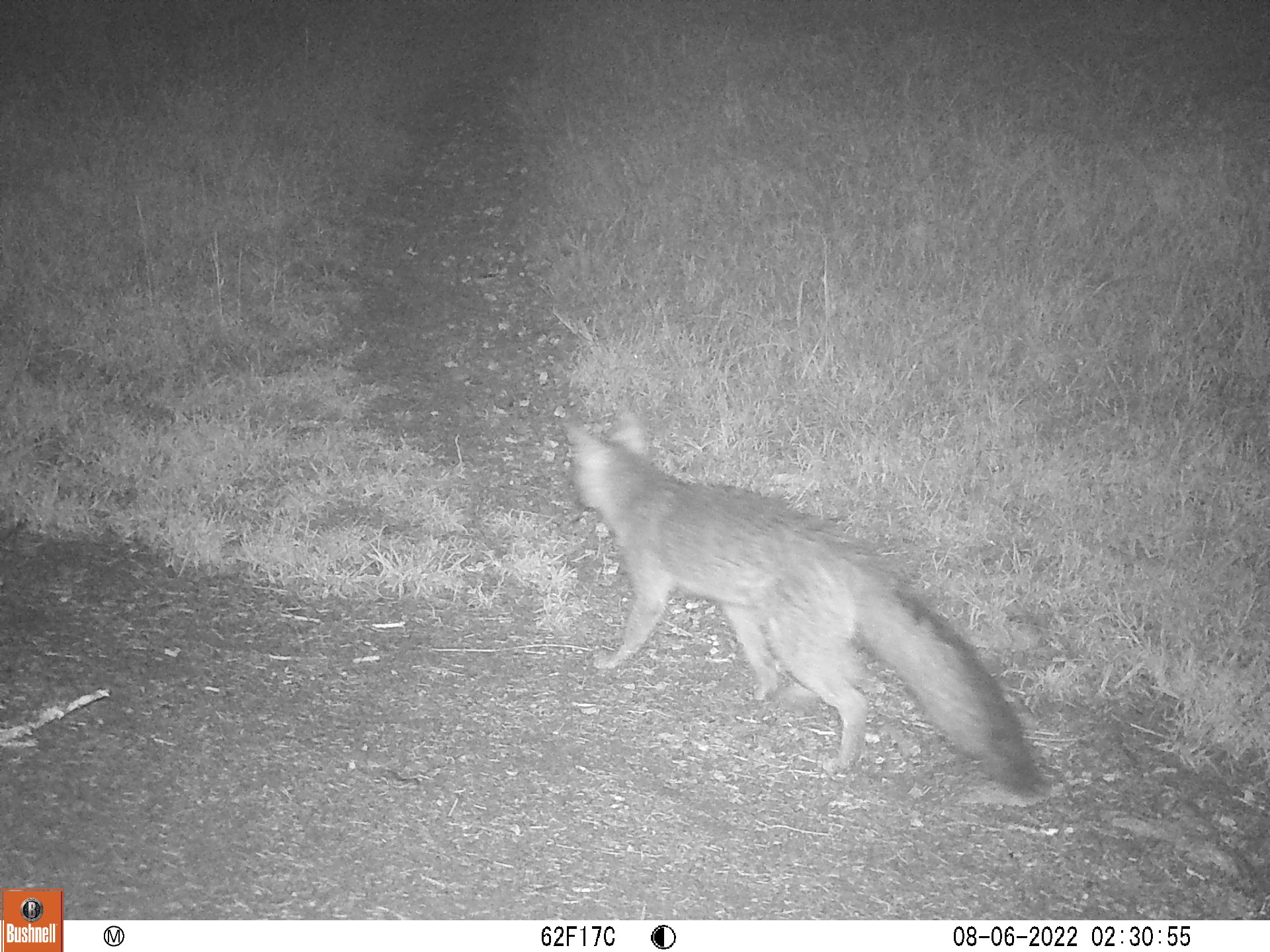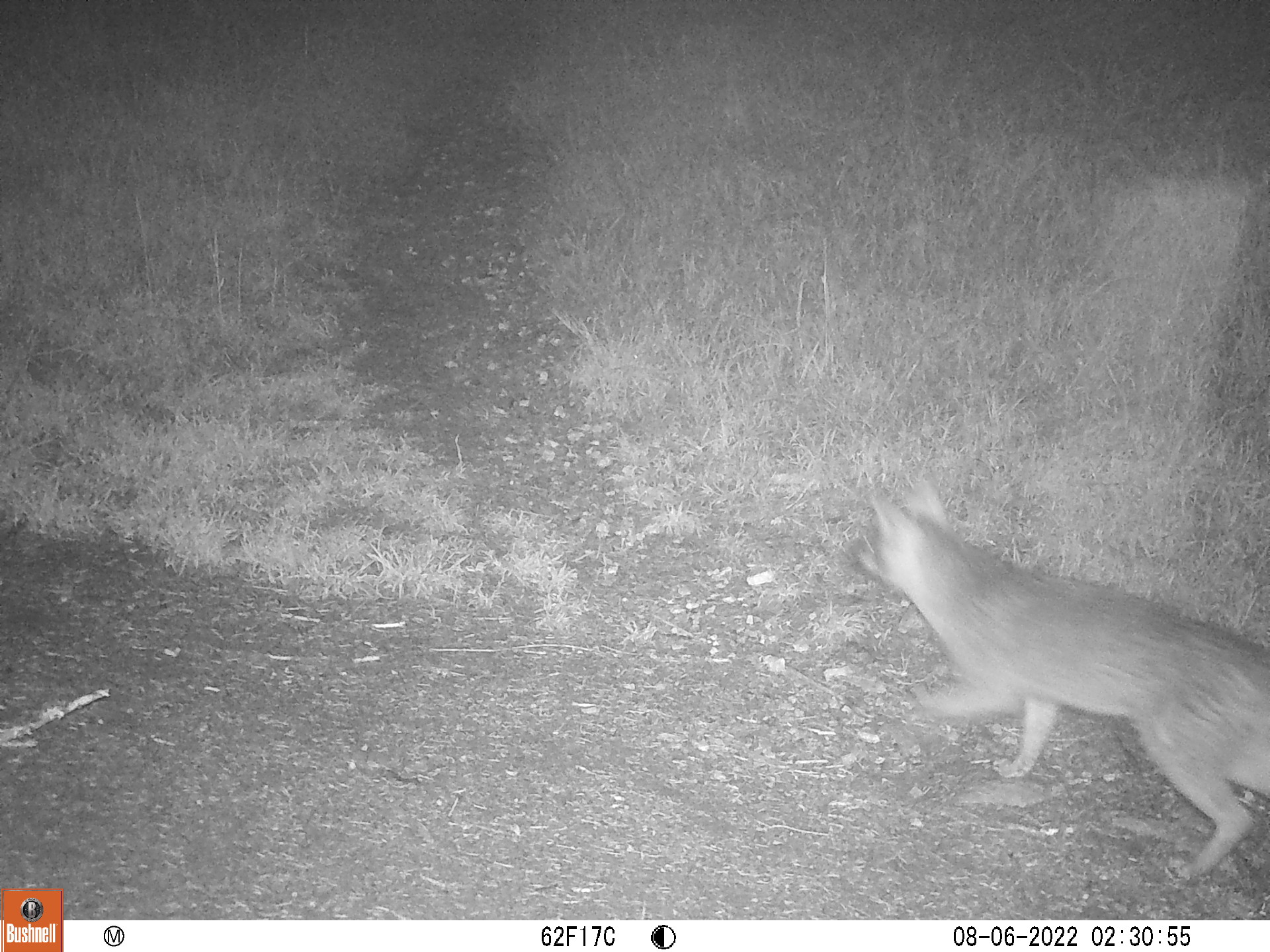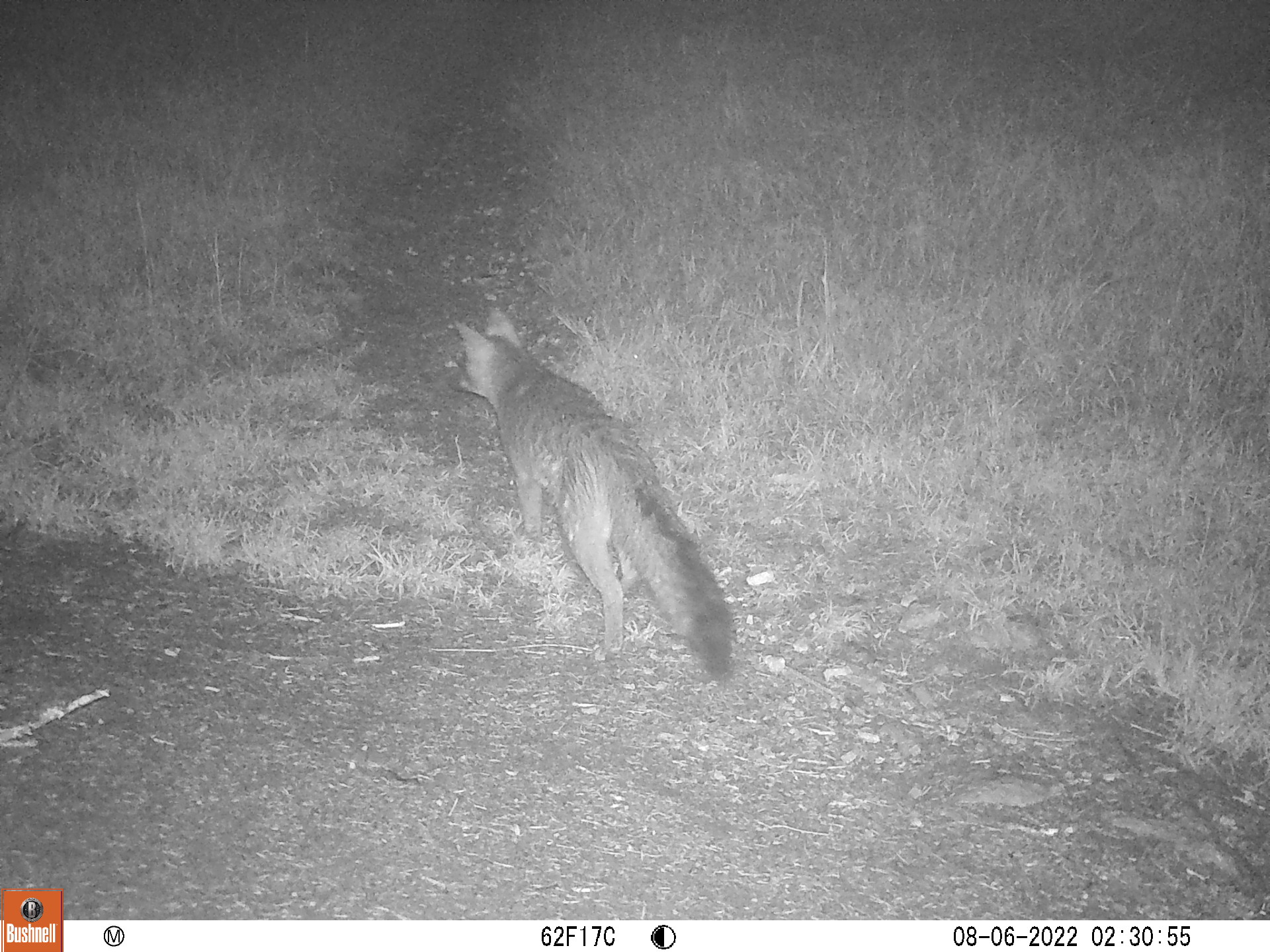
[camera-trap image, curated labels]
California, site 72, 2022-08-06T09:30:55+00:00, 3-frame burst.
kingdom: Animalia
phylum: Chordata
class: Mammalia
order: Carnivora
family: Canidae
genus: Urocyon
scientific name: Urocyon cinereoargenteus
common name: gray fox